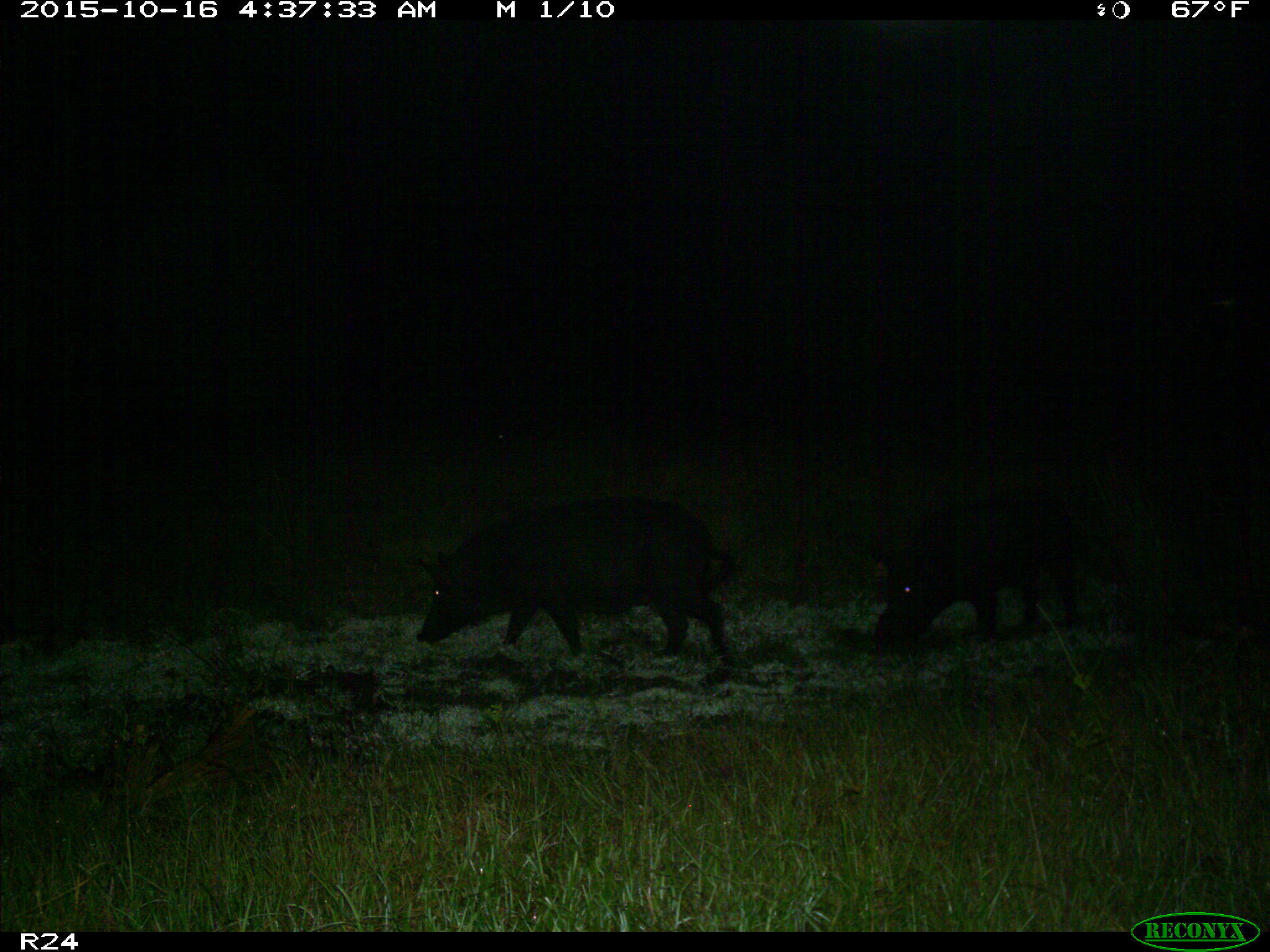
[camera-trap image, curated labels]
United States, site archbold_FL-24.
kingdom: Animalia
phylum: Chordata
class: Mammalia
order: Artiodactyla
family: Suidae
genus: Sus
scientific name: Sus scrofa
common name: wild boar